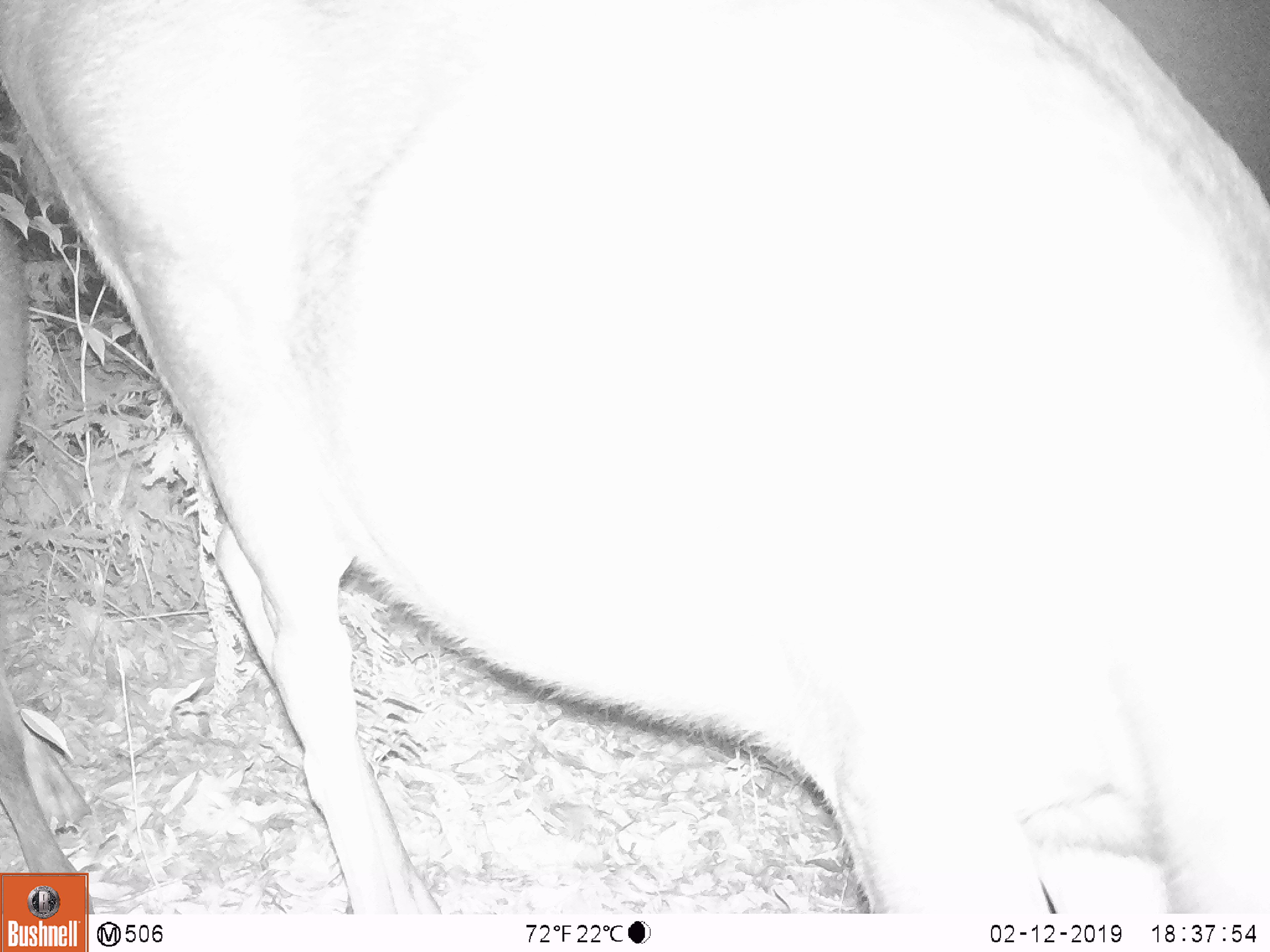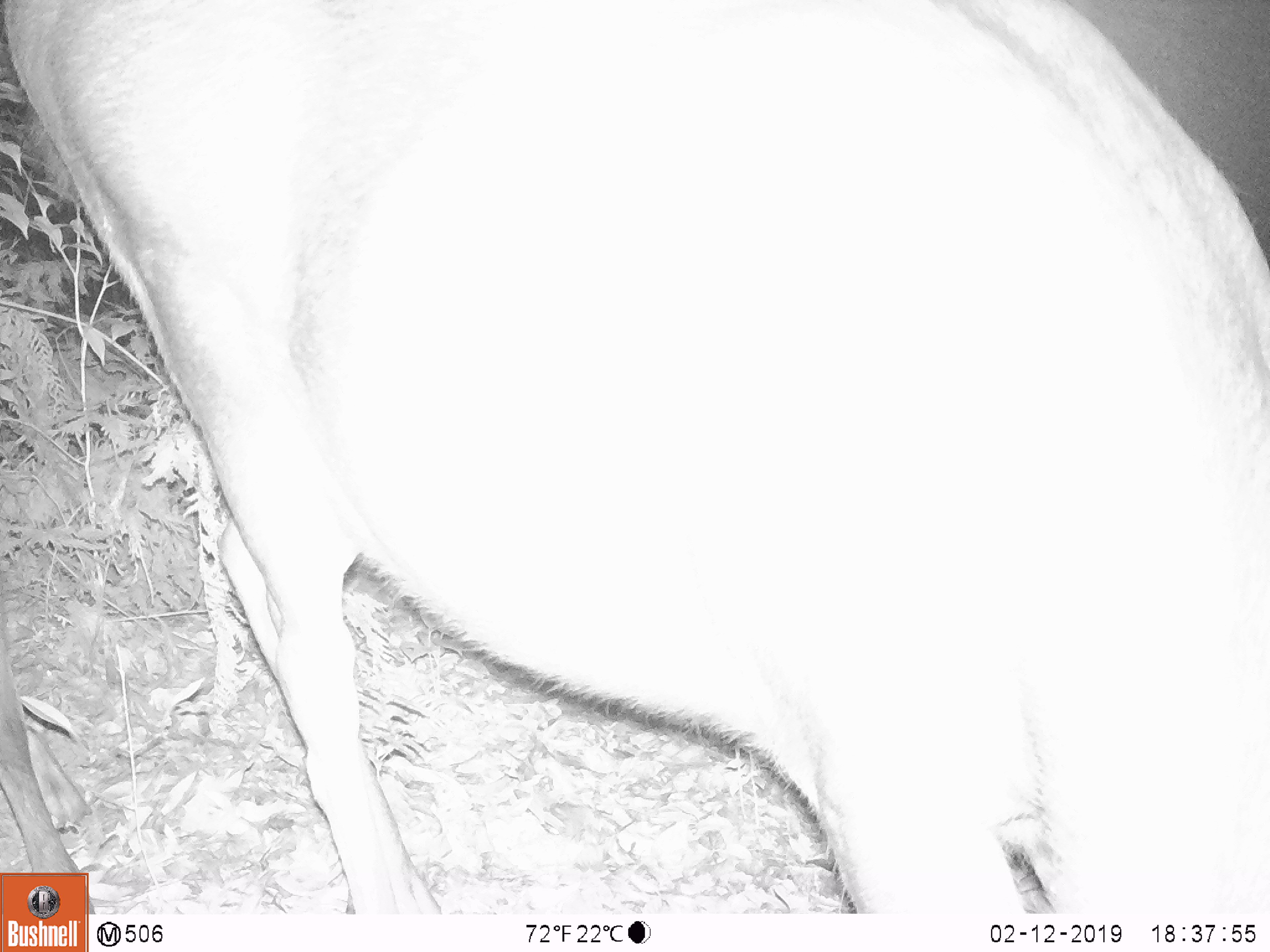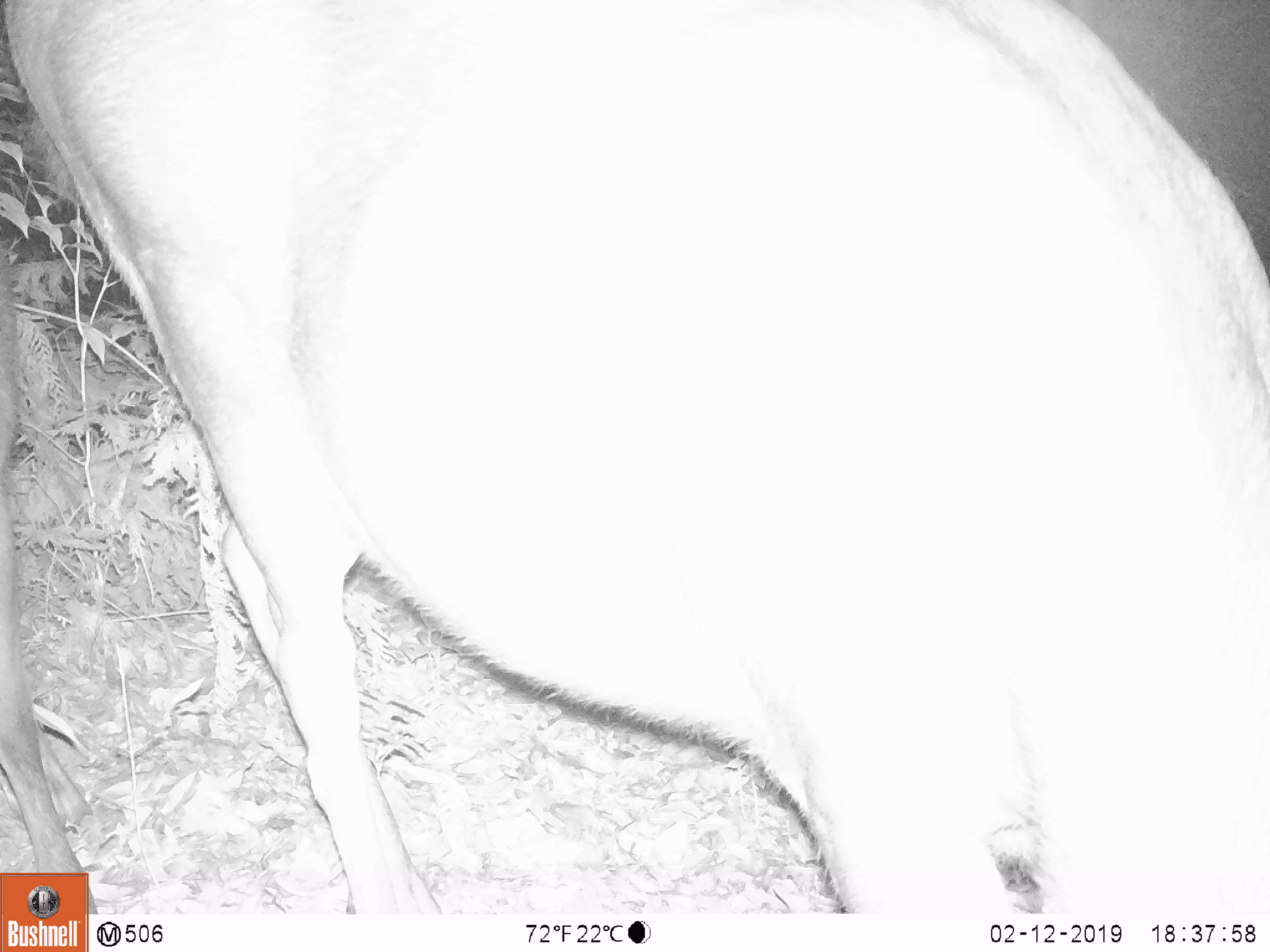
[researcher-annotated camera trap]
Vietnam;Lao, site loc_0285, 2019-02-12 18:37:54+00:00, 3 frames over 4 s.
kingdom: Animalia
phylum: Chordata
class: Mammalia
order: Artiodactyla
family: Cervidae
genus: Rusa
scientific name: Rusa unicolor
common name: sambar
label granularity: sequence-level